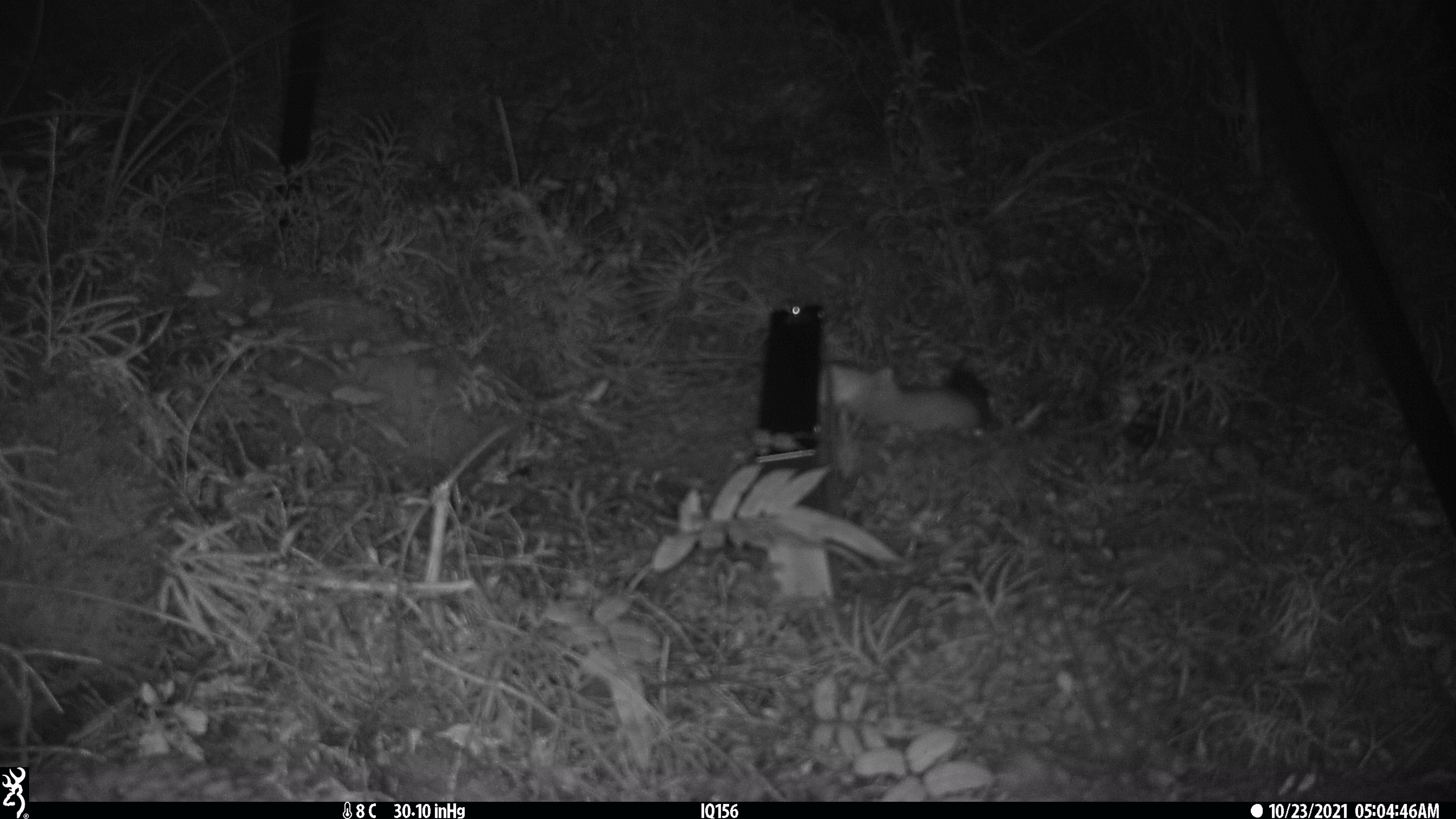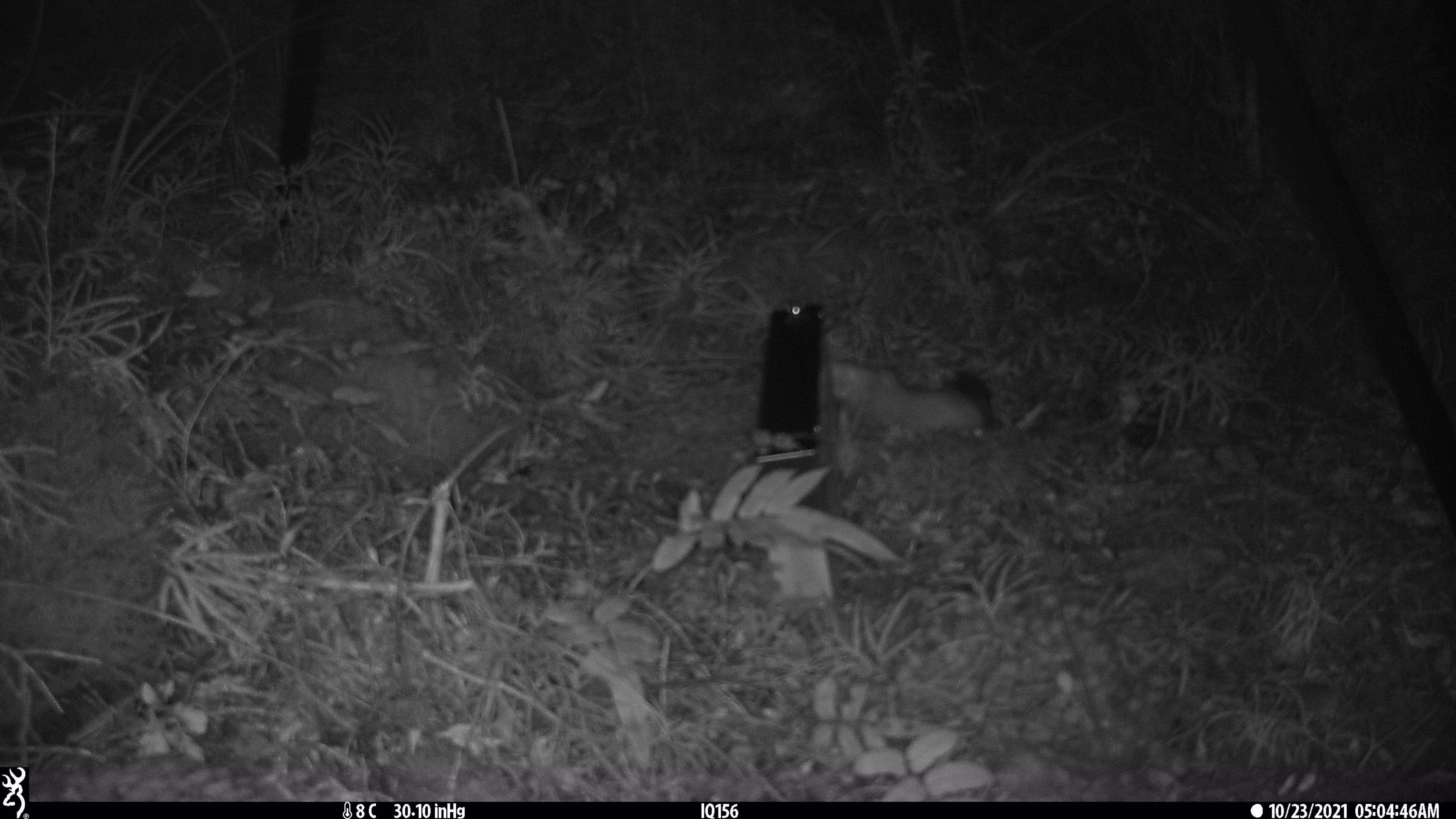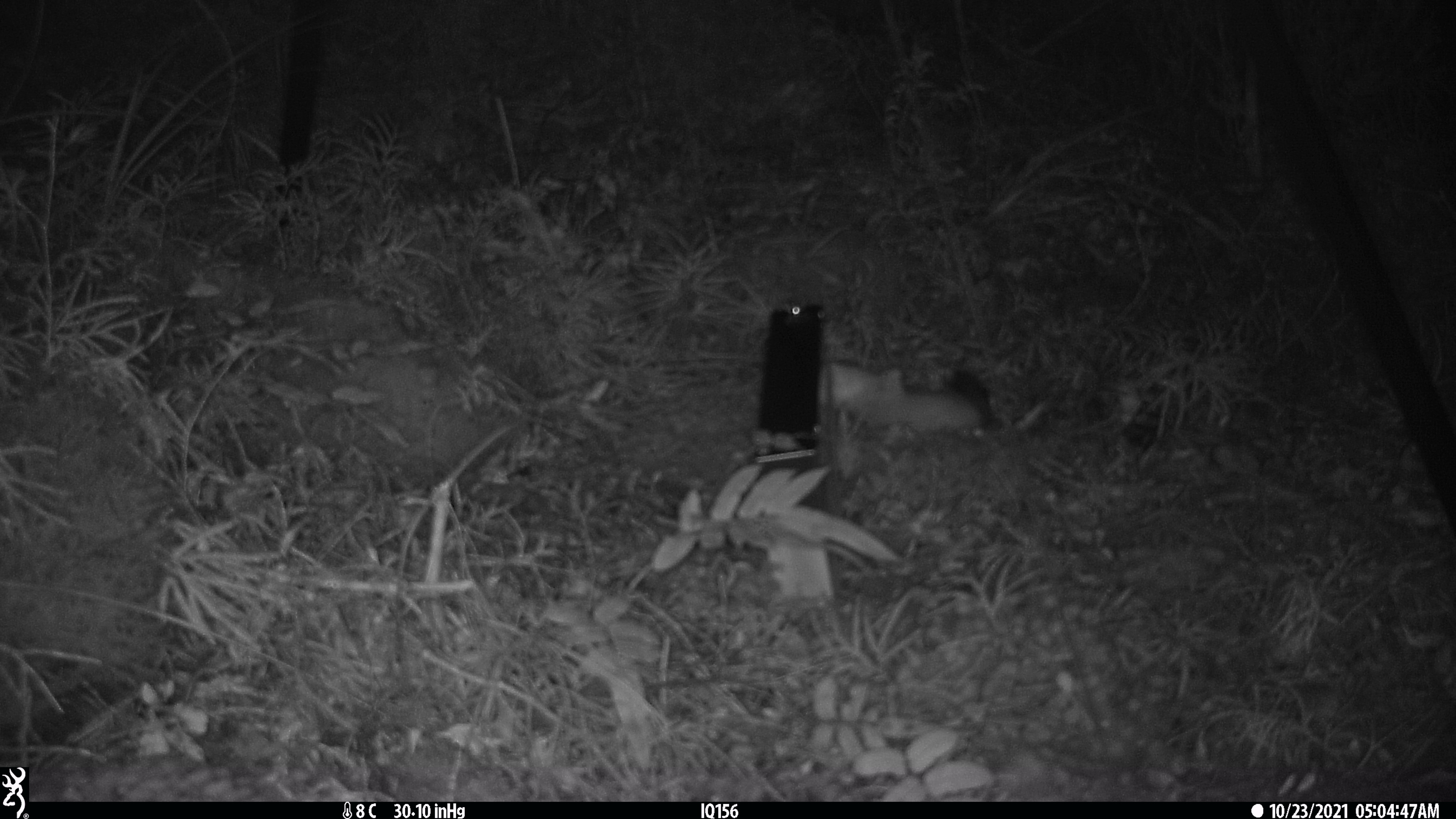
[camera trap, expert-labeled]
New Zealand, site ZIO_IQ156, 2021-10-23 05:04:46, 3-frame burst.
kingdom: Animalia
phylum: Chordata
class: Mammalia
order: Carnivora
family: Mustelidae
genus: Mustela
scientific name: Mustela erminea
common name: stoat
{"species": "stoat (Mustela erminea)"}